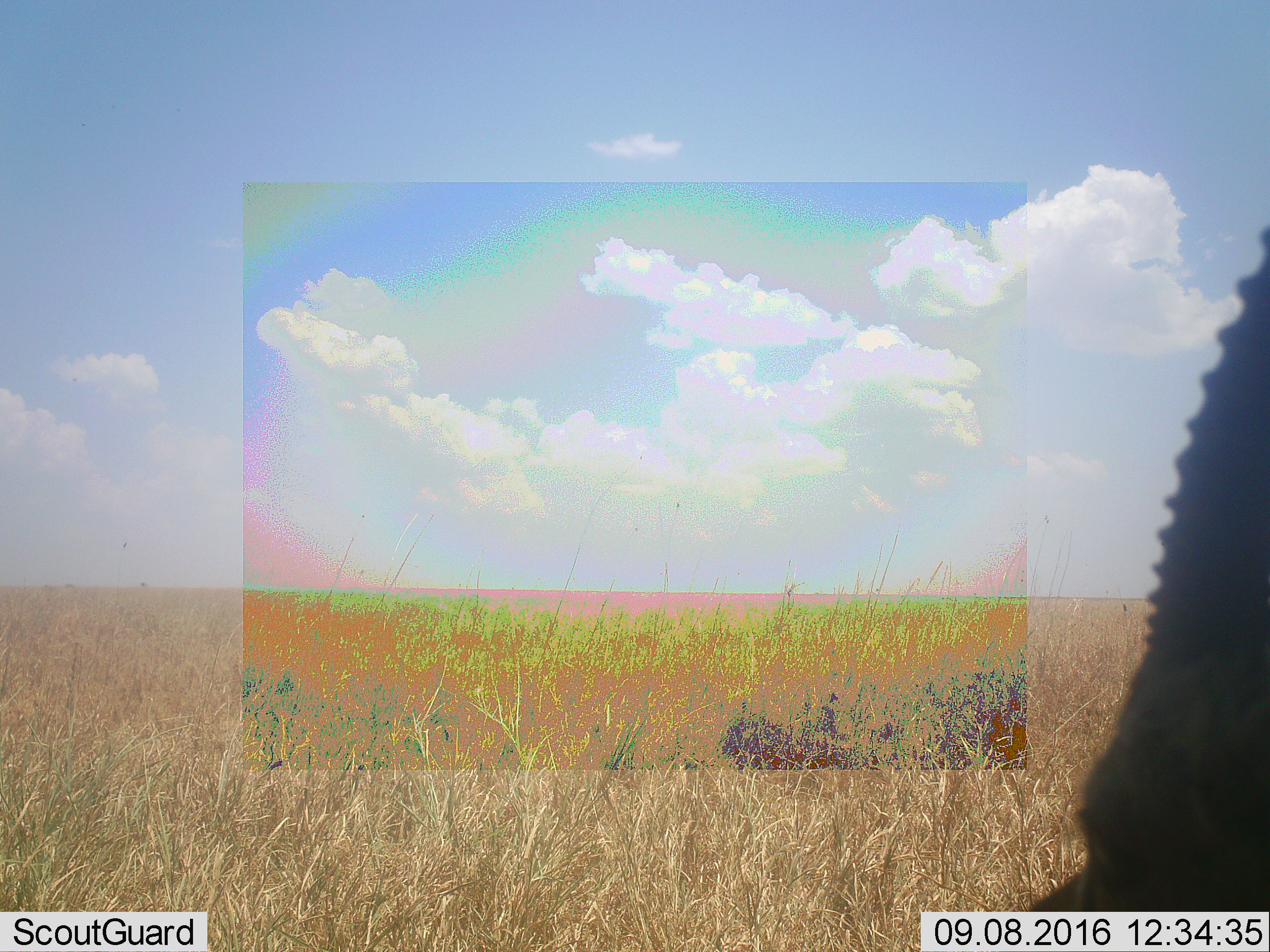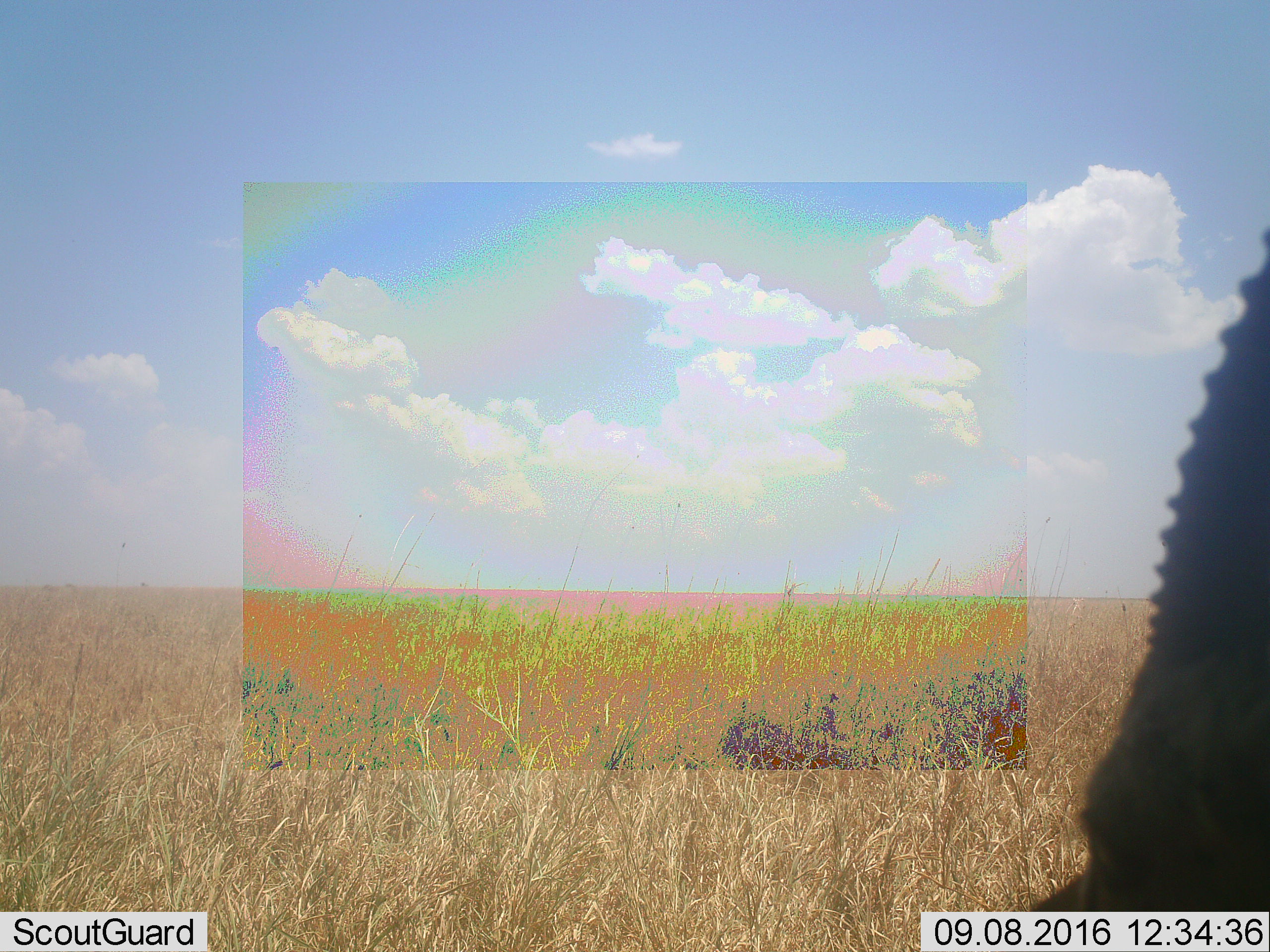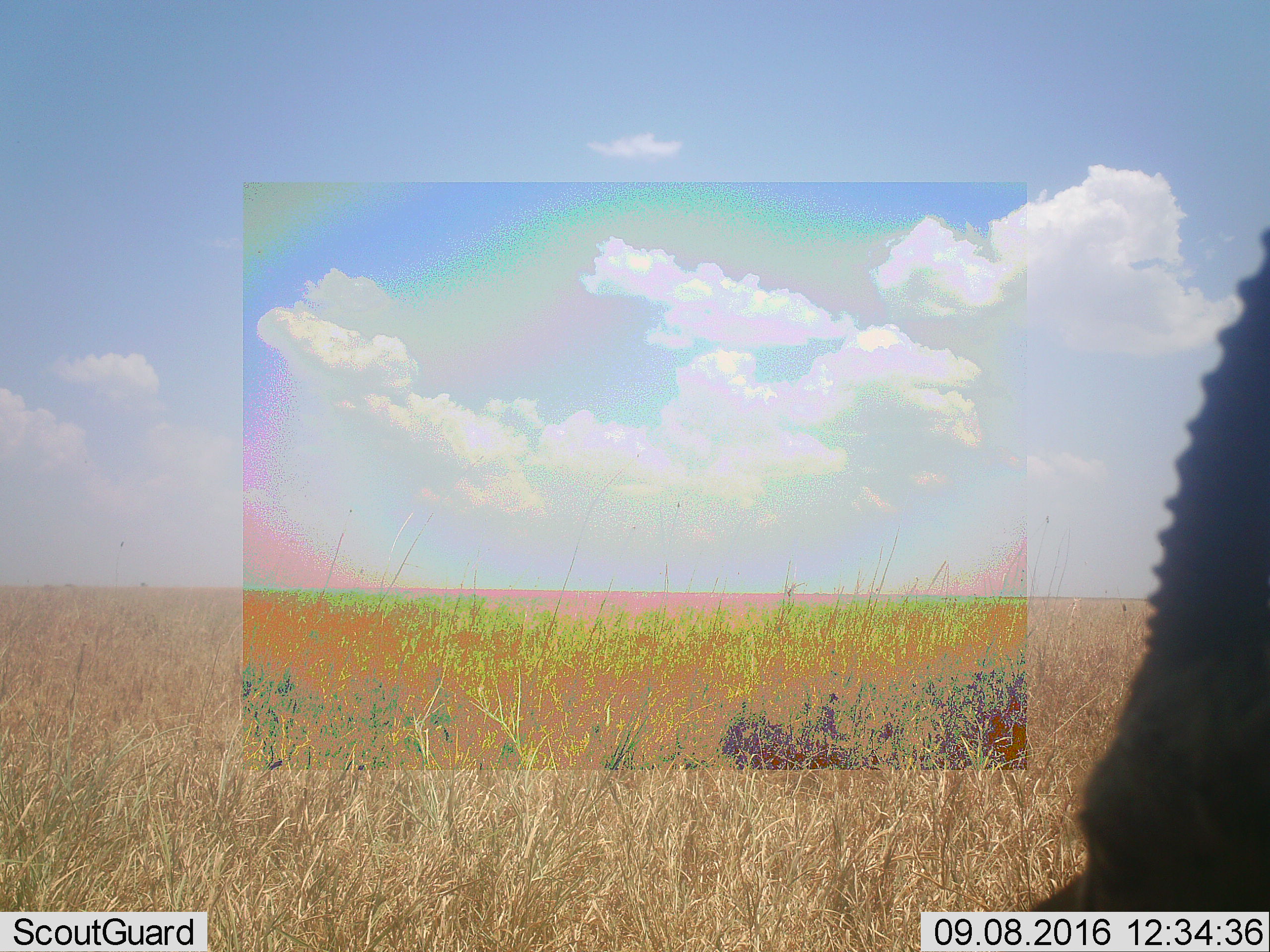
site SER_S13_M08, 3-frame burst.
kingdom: Animalia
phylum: Chordata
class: Mammalia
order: Artiodactyla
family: Bovidae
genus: Eudorcas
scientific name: Eudorcas thomsonii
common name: thomson's gazelle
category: gazellethomsons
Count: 1.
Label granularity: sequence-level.